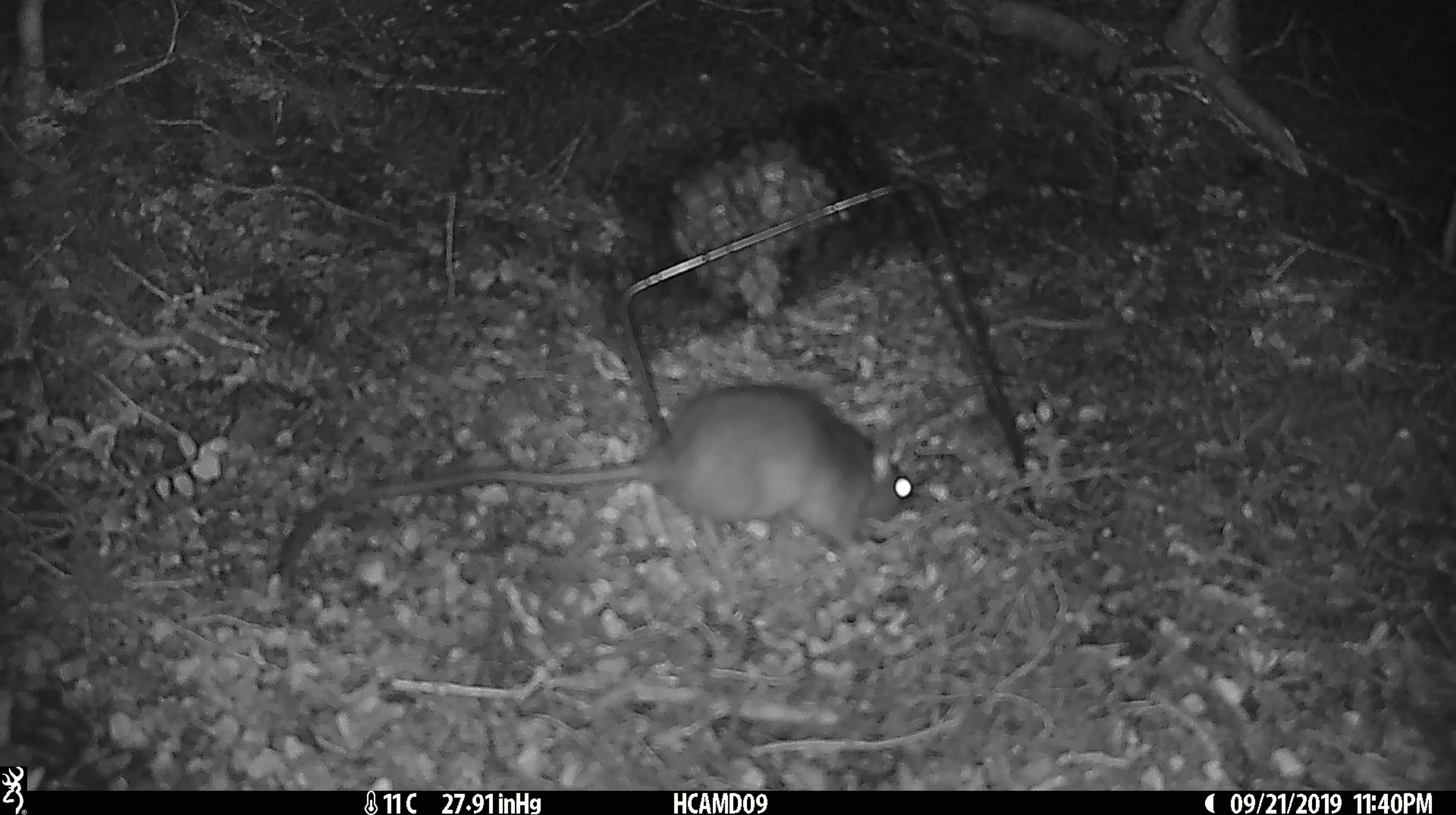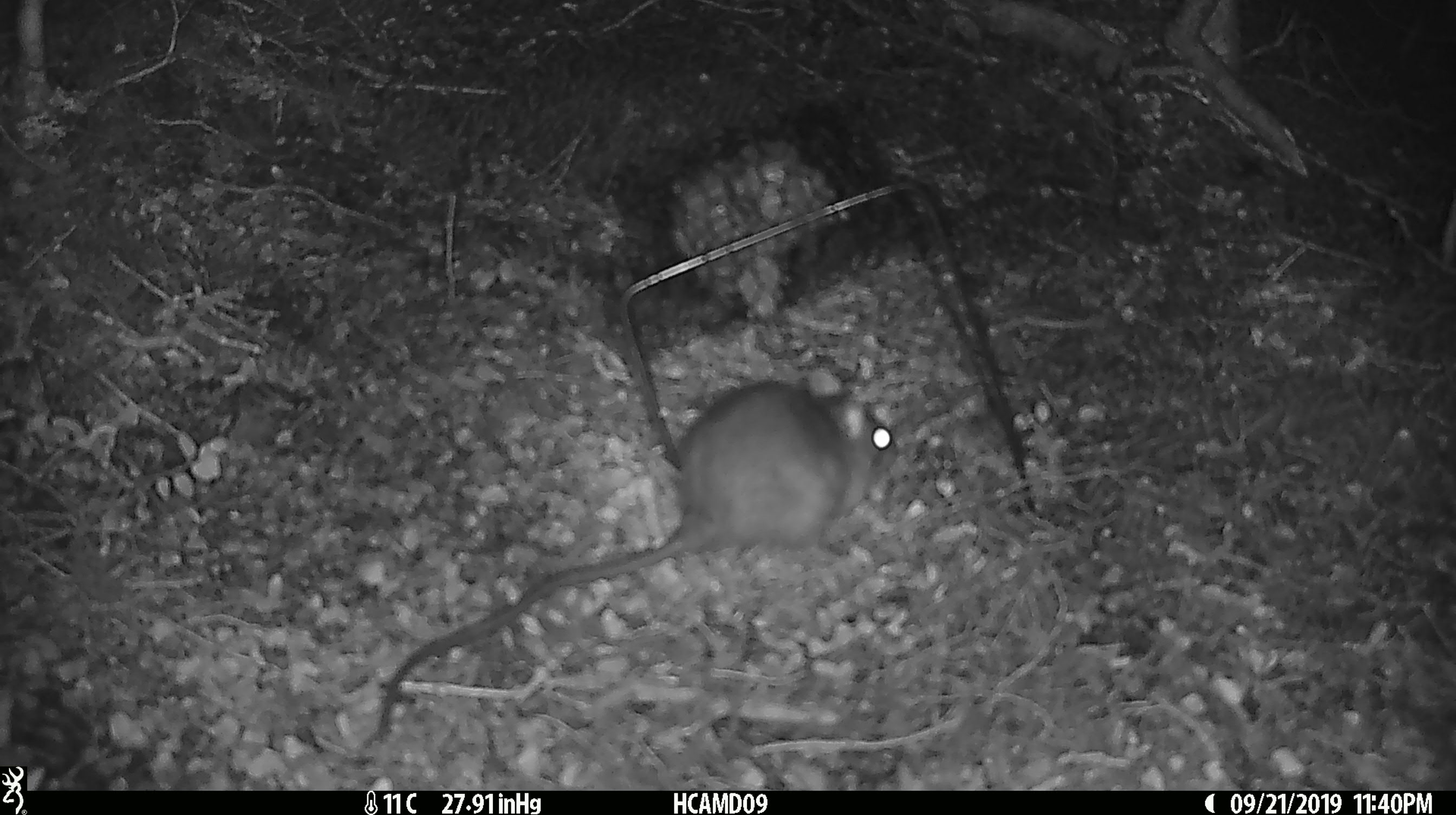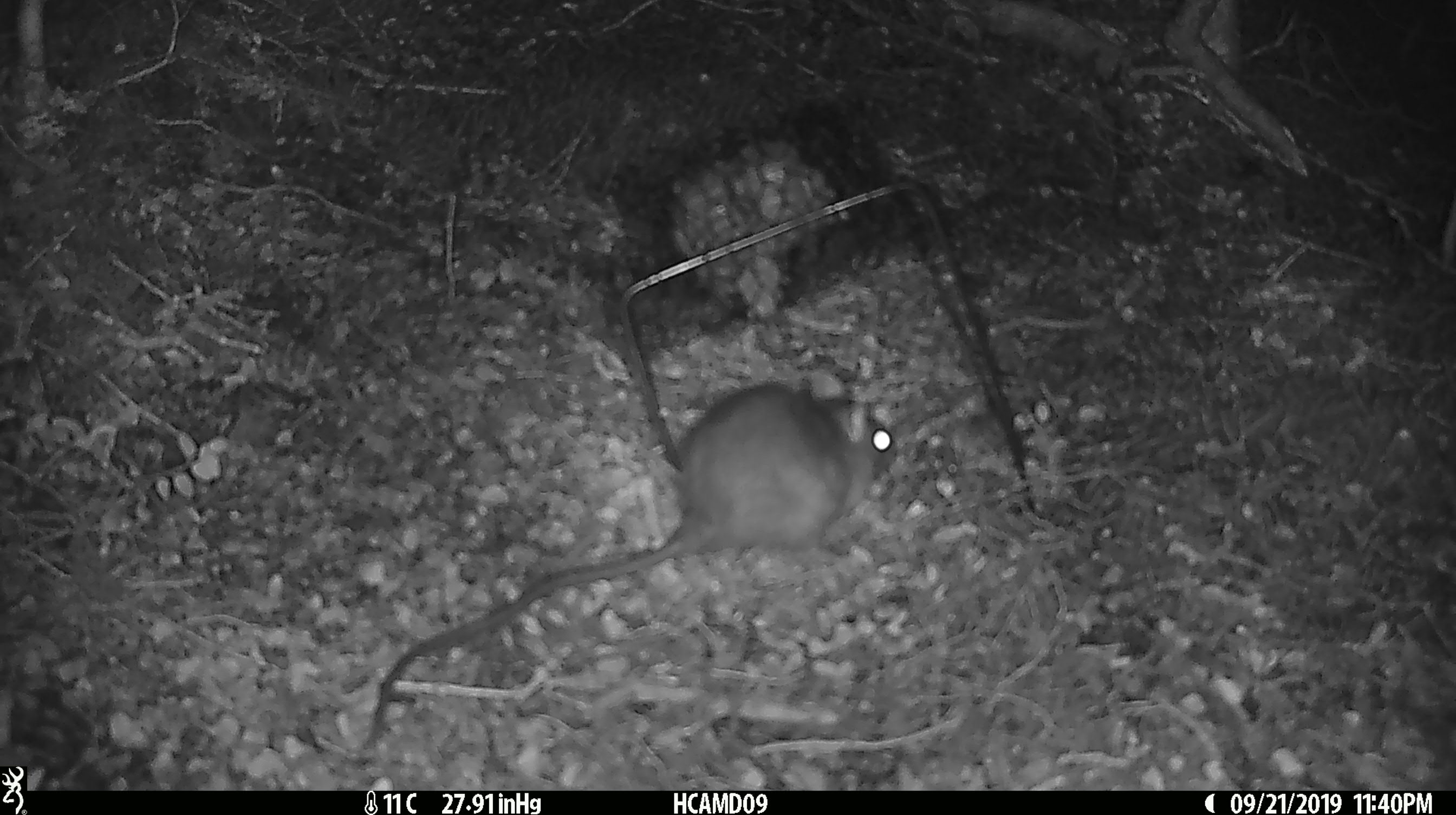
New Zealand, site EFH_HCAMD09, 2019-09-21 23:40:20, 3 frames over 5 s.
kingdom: Animalia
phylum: Chordata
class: Mammalia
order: Rodentia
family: Muridae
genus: Rattus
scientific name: Rattus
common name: rat